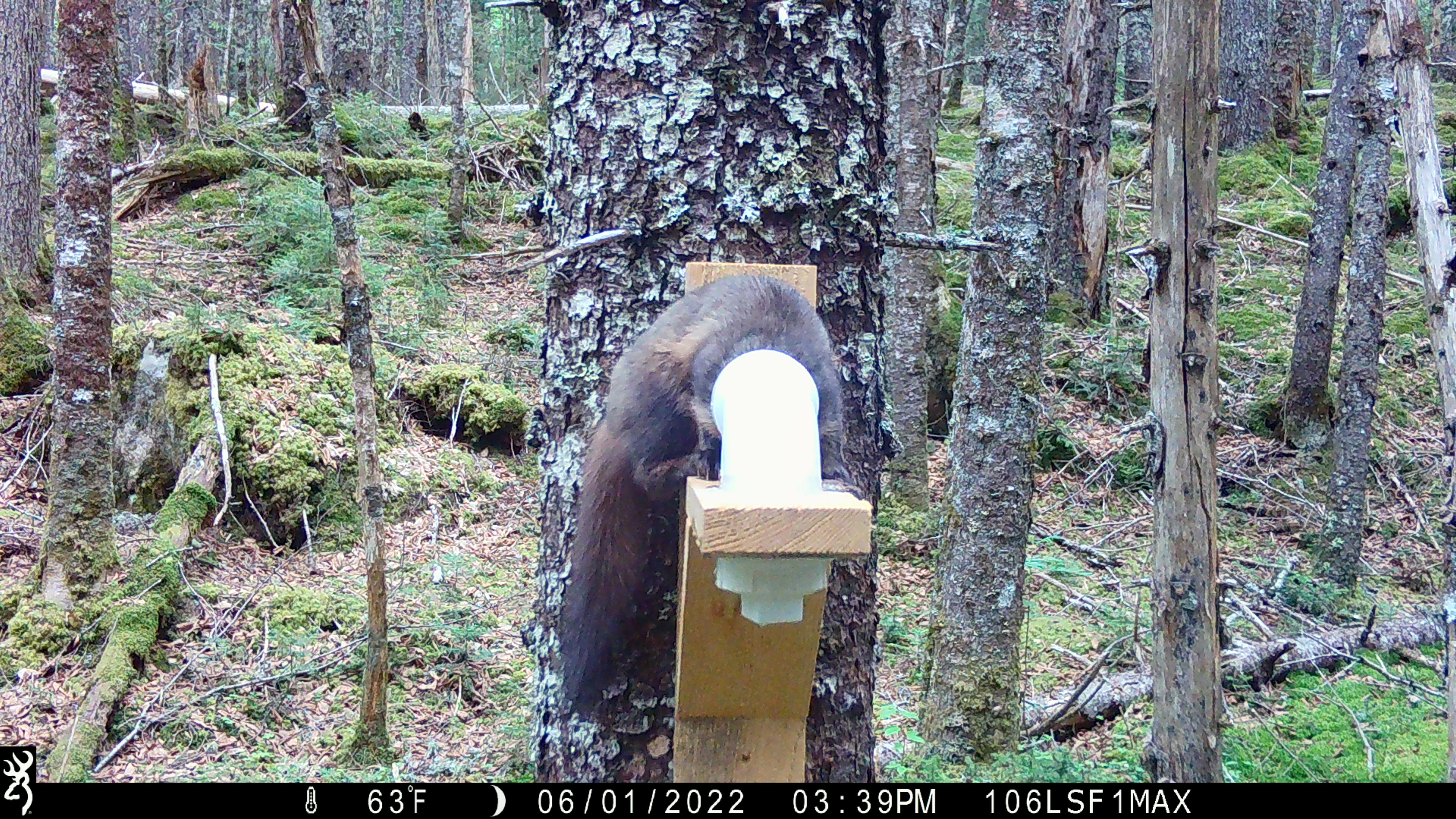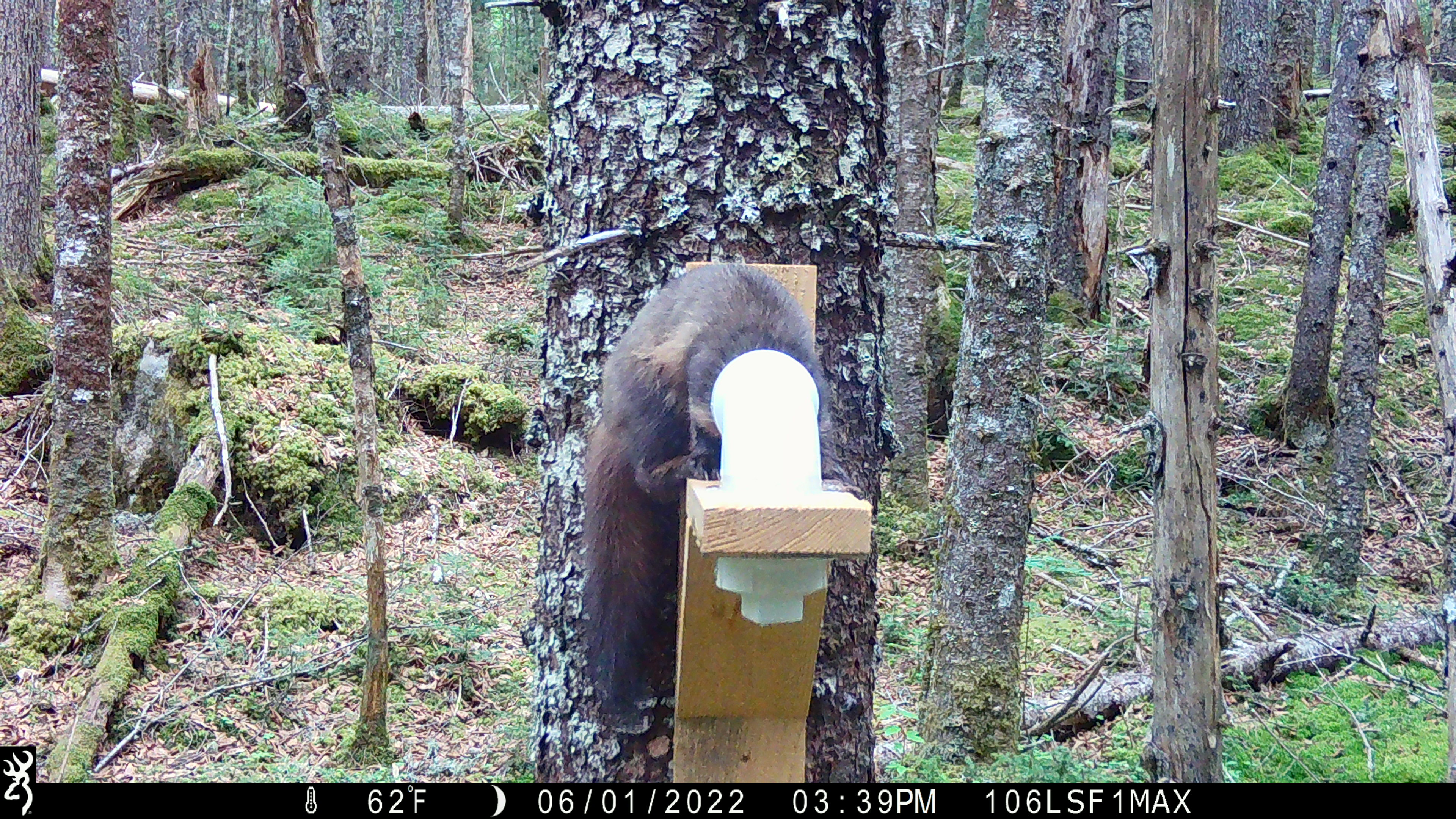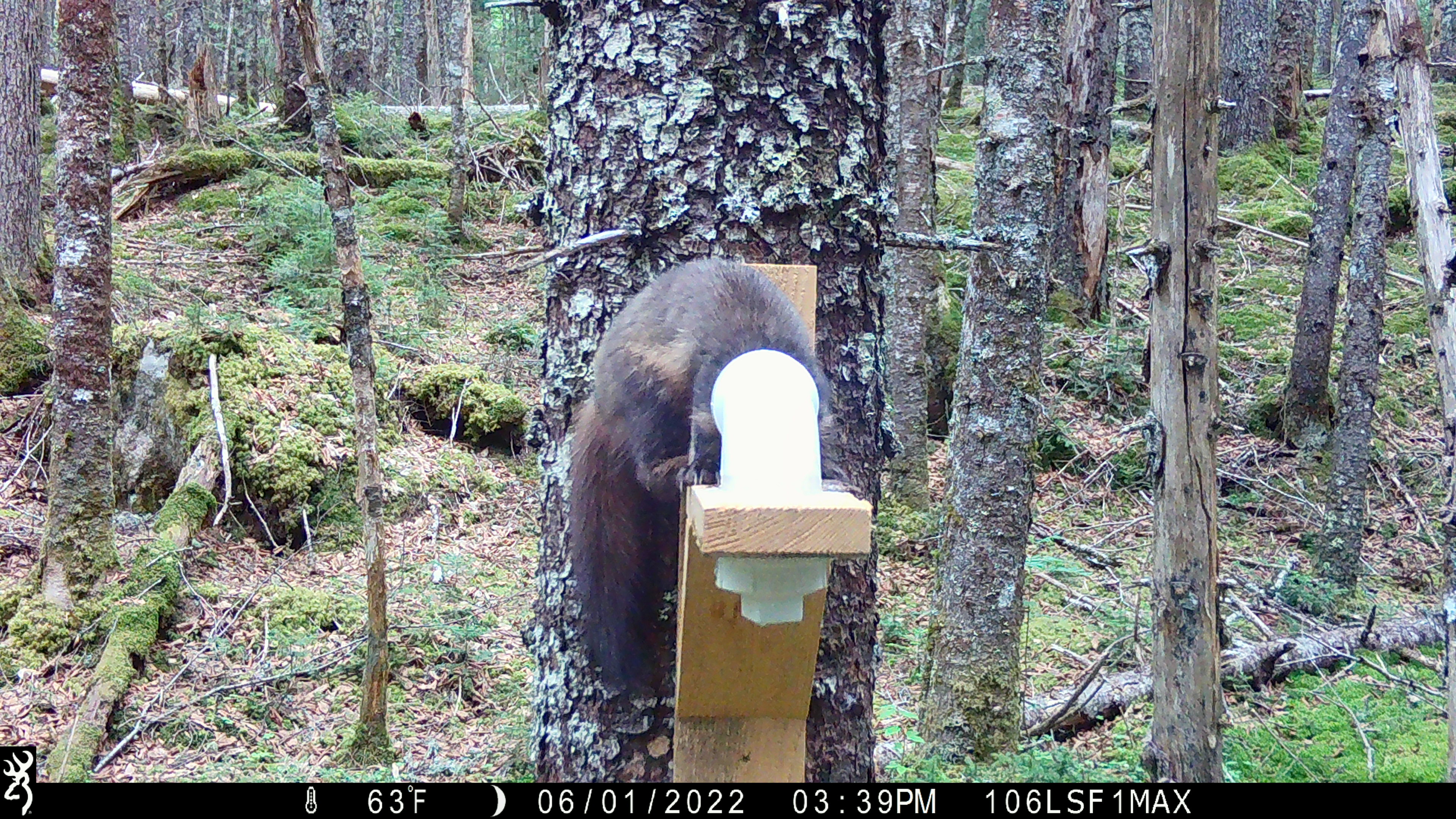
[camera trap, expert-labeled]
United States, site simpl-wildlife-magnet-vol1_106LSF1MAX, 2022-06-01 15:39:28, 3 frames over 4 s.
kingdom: Animalia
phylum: Chordata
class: Mammalia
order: Carnivora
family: Mustelidae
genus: Martes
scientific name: Martes americana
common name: american marten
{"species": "american marten (Martes americana)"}